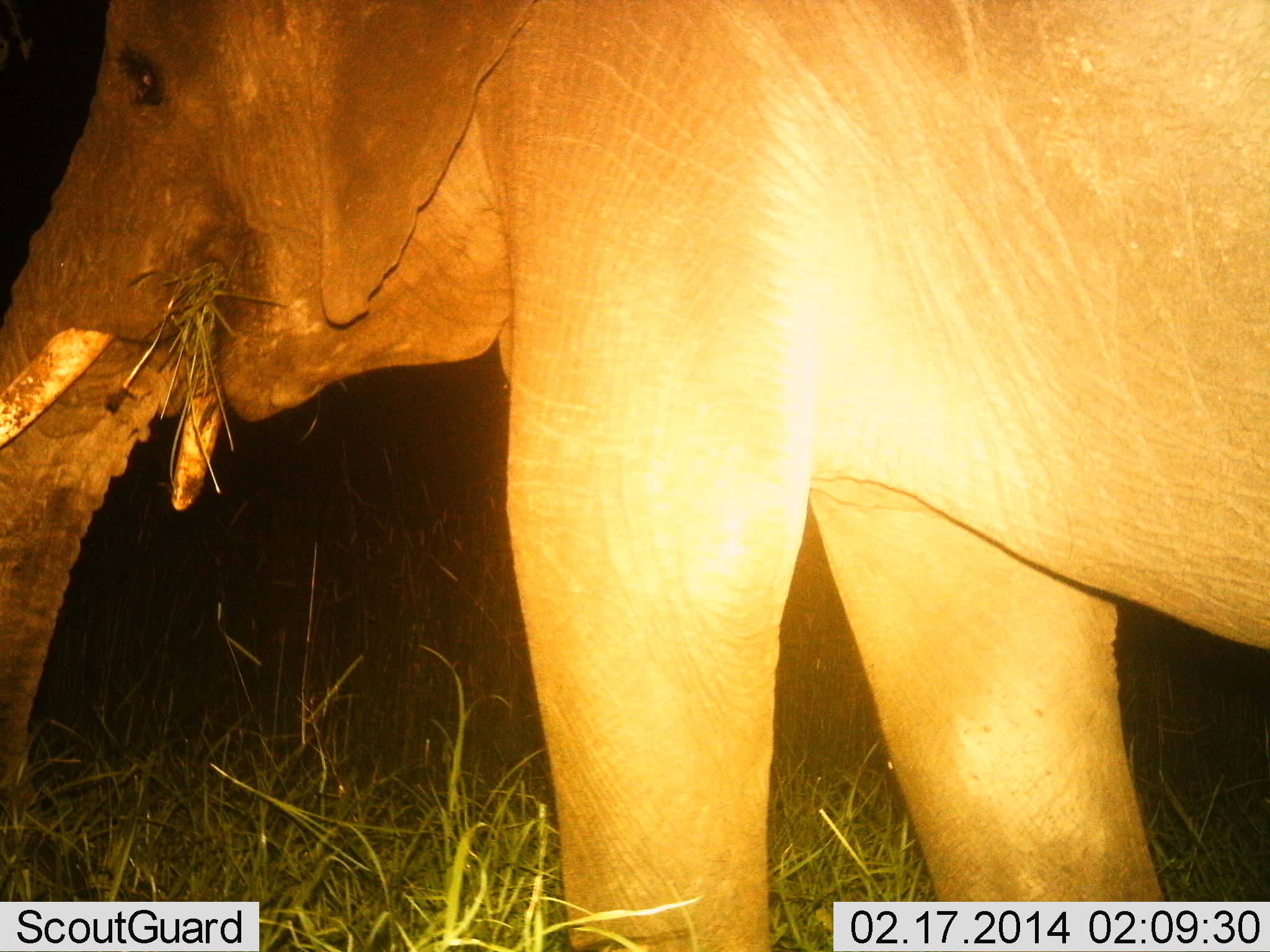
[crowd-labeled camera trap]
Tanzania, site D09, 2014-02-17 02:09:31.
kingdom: Animalia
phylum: Chordata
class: Mammalia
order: Proboscidea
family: Elephantidae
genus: Loxodonta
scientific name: Loxodonta africana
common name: african bush elephant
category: elephant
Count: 1.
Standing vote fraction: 40%.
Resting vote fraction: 0%.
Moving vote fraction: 0%.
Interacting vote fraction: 0%.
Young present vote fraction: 0%.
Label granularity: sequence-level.